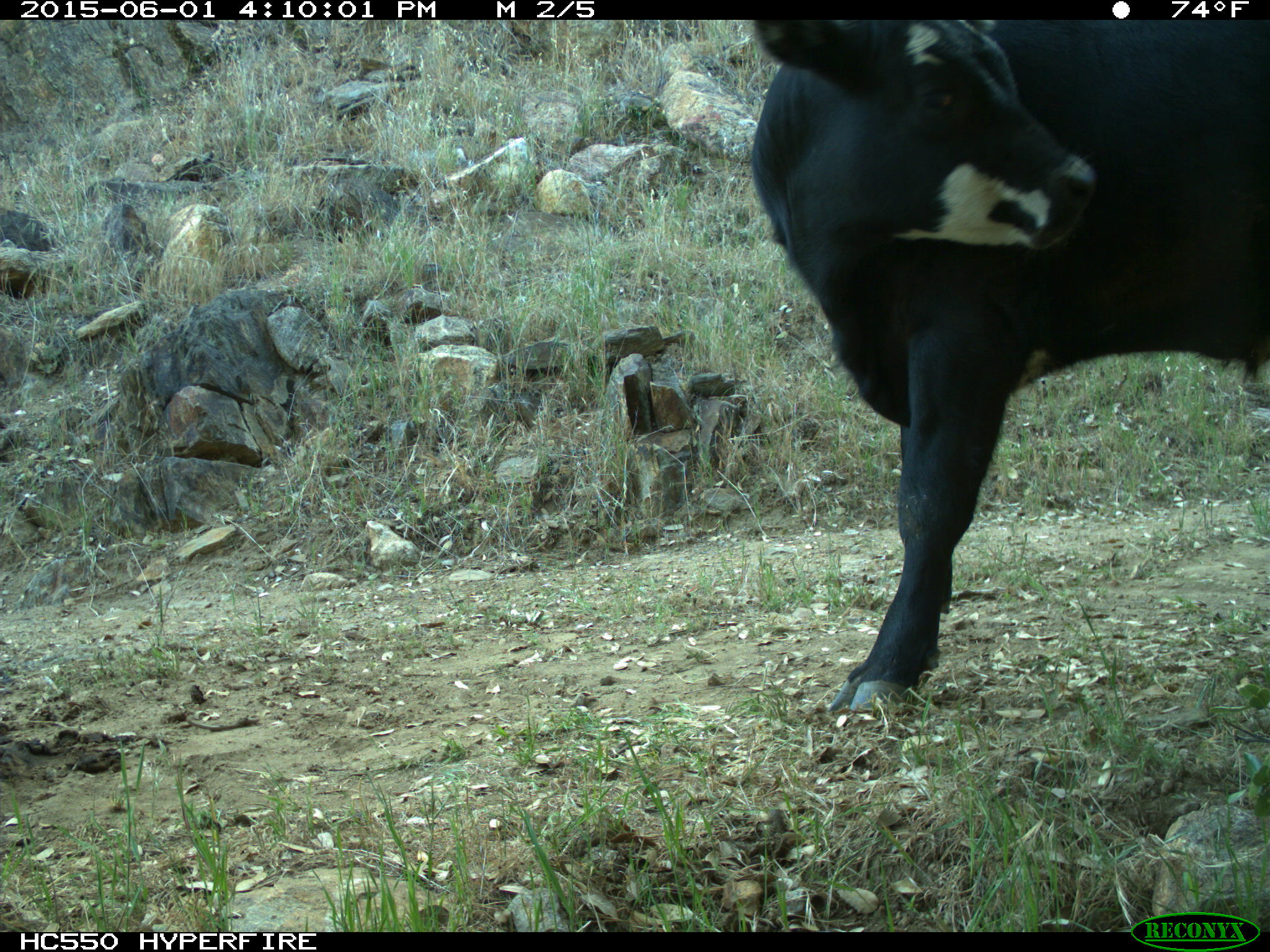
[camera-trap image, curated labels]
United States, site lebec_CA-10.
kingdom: Animalia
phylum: Chordata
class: Mammalia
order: Artiodactyla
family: Bovidae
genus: Bos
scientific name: Bos taurus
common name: domestic cow